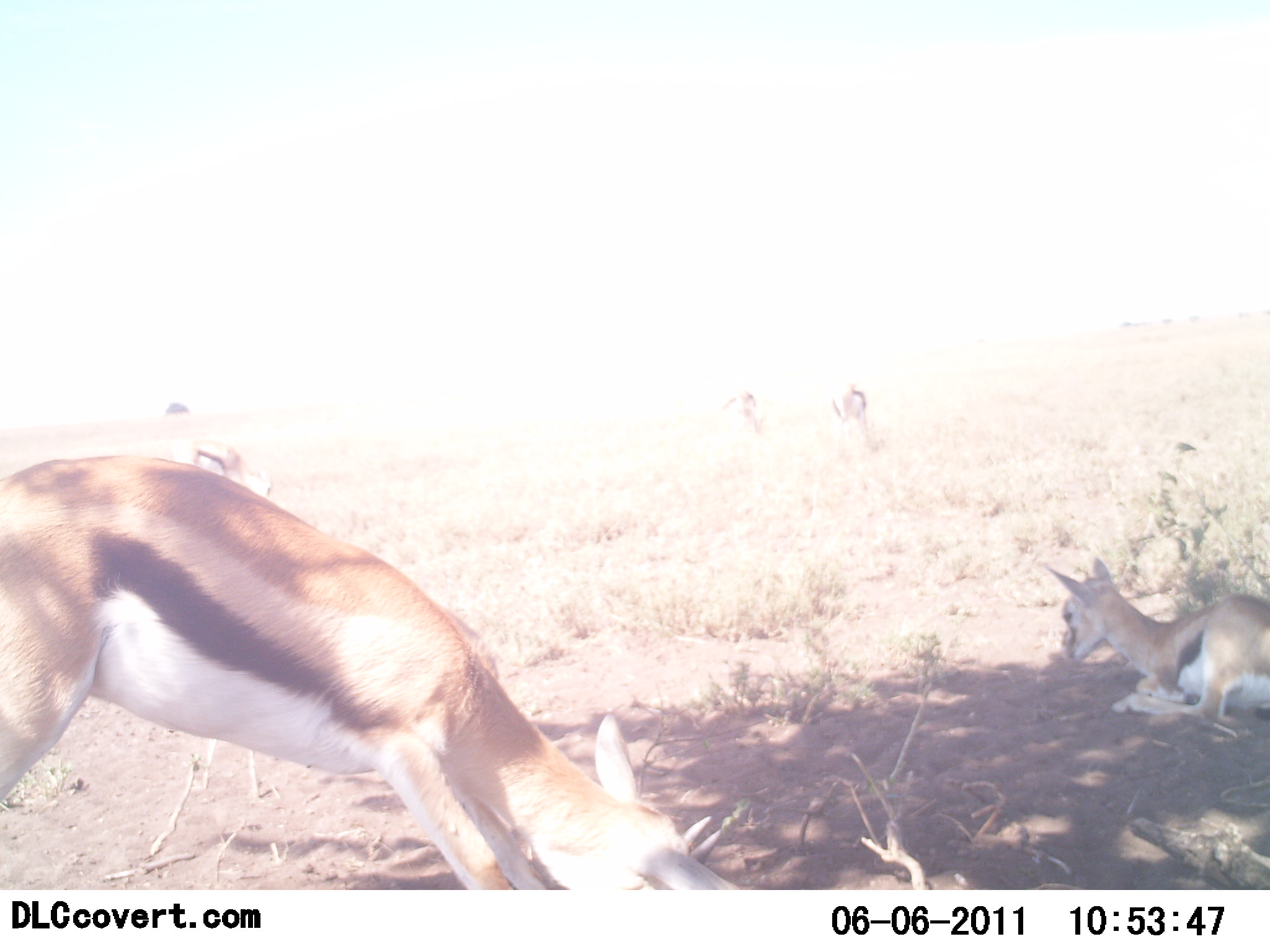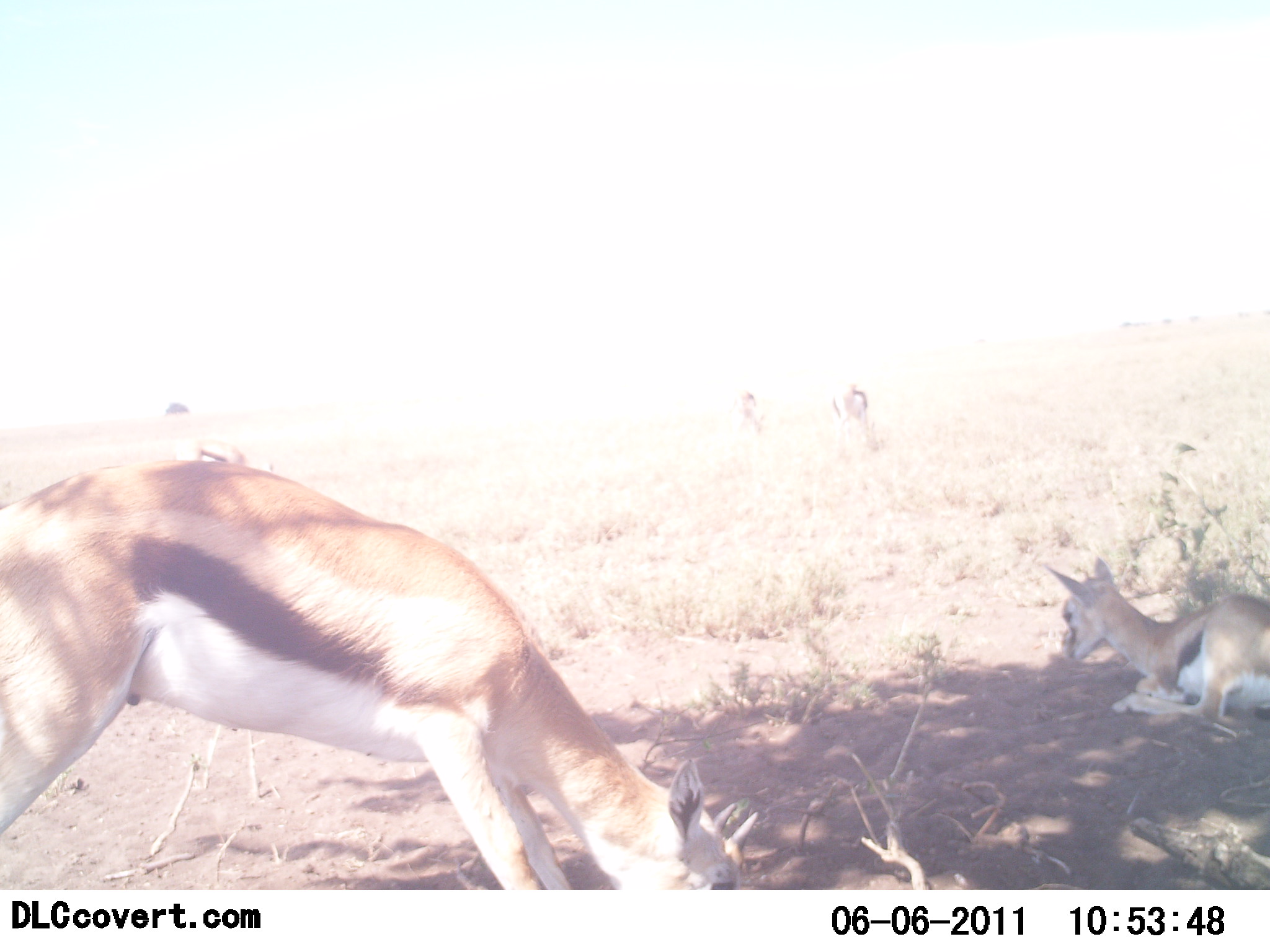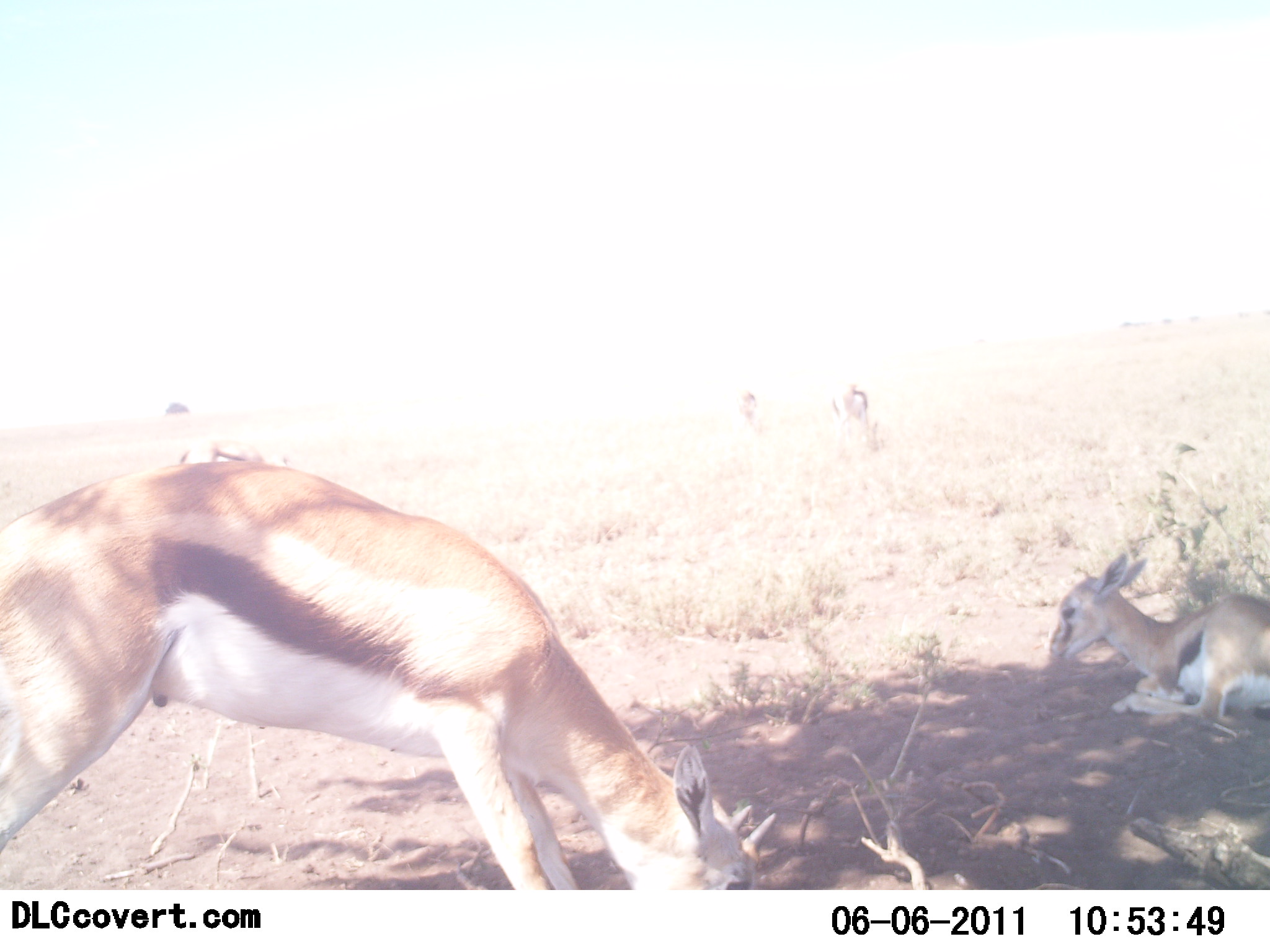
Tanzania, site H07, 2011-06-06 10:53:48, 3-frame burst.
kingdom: Animalia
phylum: Chordata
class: Mammalia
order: Artiodactyla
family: Bovidae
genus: Eudorcas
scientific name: Eudorcas thomsonii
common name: thomson's gazelle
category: gazellethomsons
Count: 4.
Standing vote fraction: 33%.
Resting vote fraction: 100%.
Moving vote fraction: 25%.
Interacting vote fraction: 0%.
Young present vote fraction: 42%.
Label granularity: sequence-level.